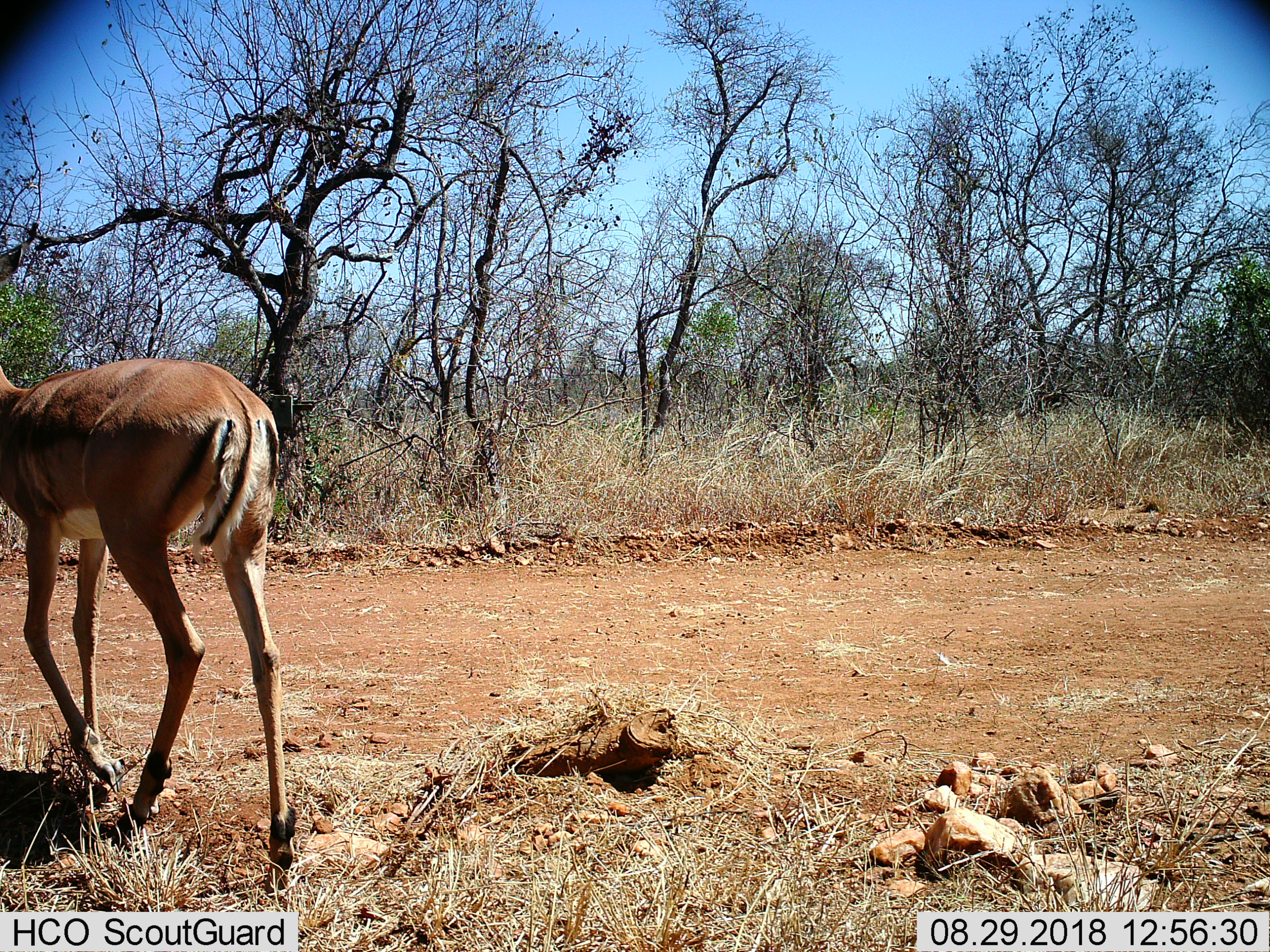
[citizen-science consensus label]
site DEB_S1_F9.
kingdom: Animalia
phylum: Chordata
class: Mammalia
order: Artiodactyla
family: Bovidae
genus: Aepyceros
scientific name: Aepyceros melampus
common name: impala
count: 1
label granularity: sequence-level